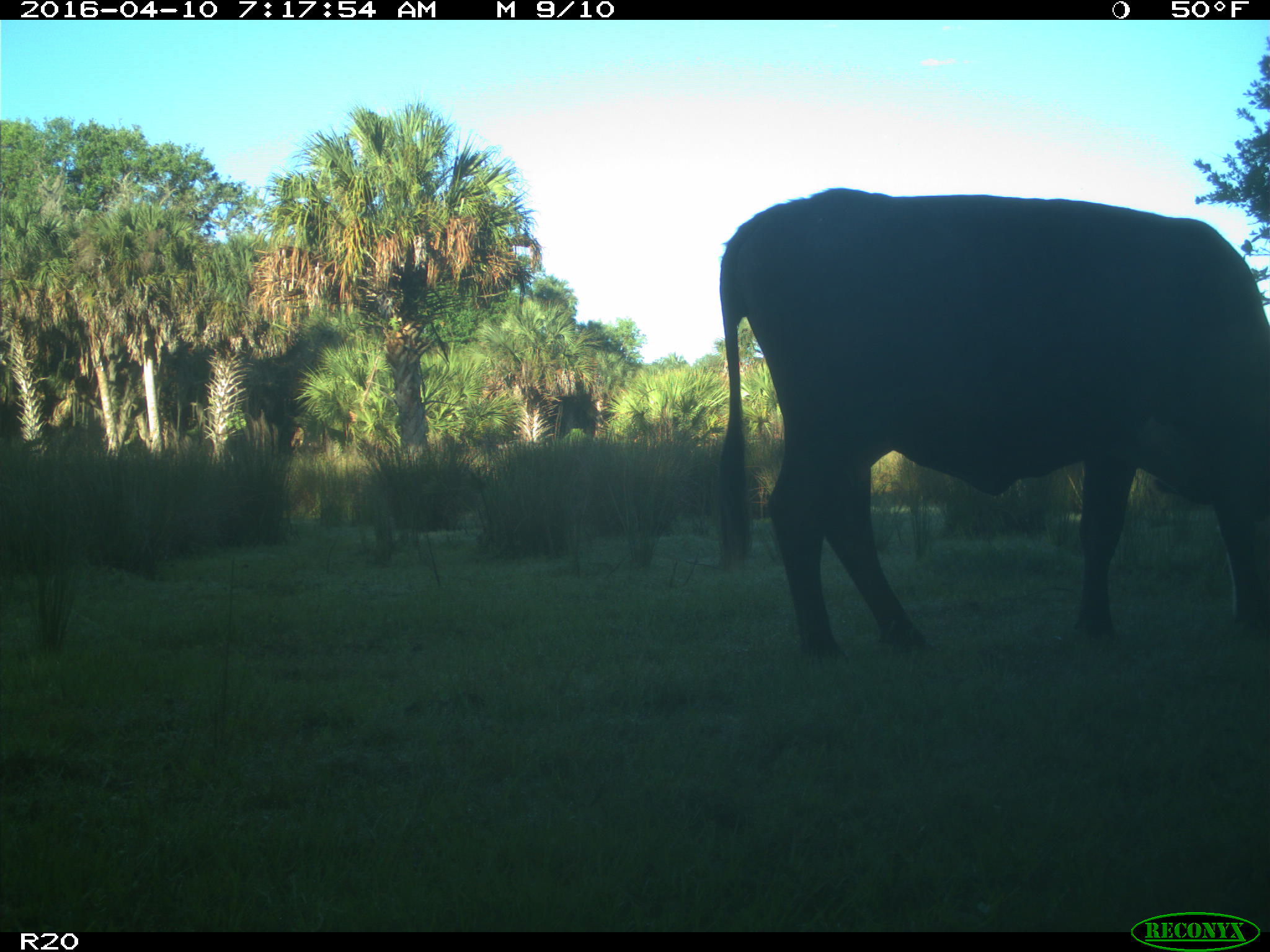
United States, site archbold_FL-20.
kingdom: Animalia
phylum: Chordata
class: Mammalia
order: Artiodactyla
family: Bovidae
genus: Bos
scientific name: Bos taurus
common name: domestic cow